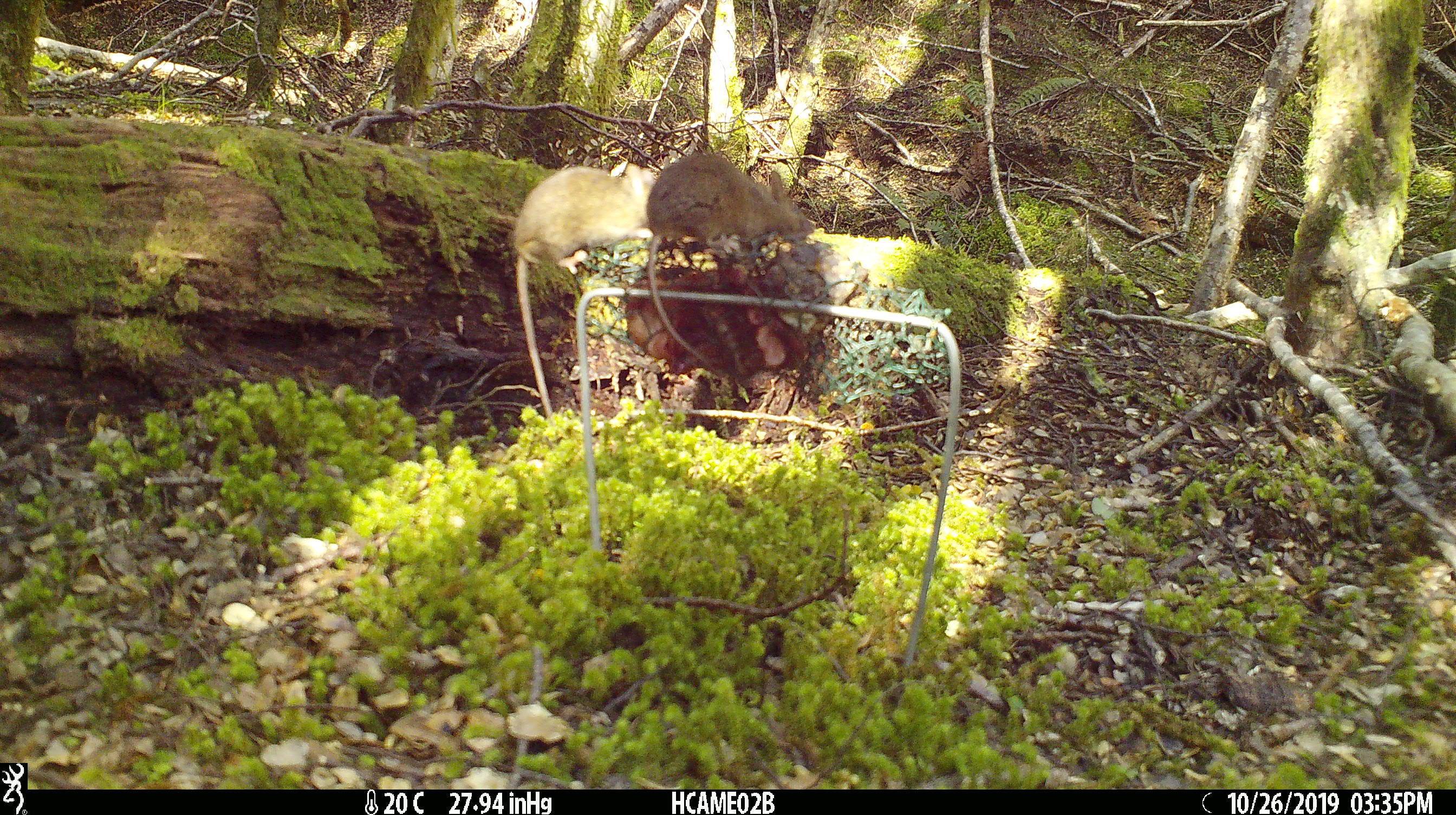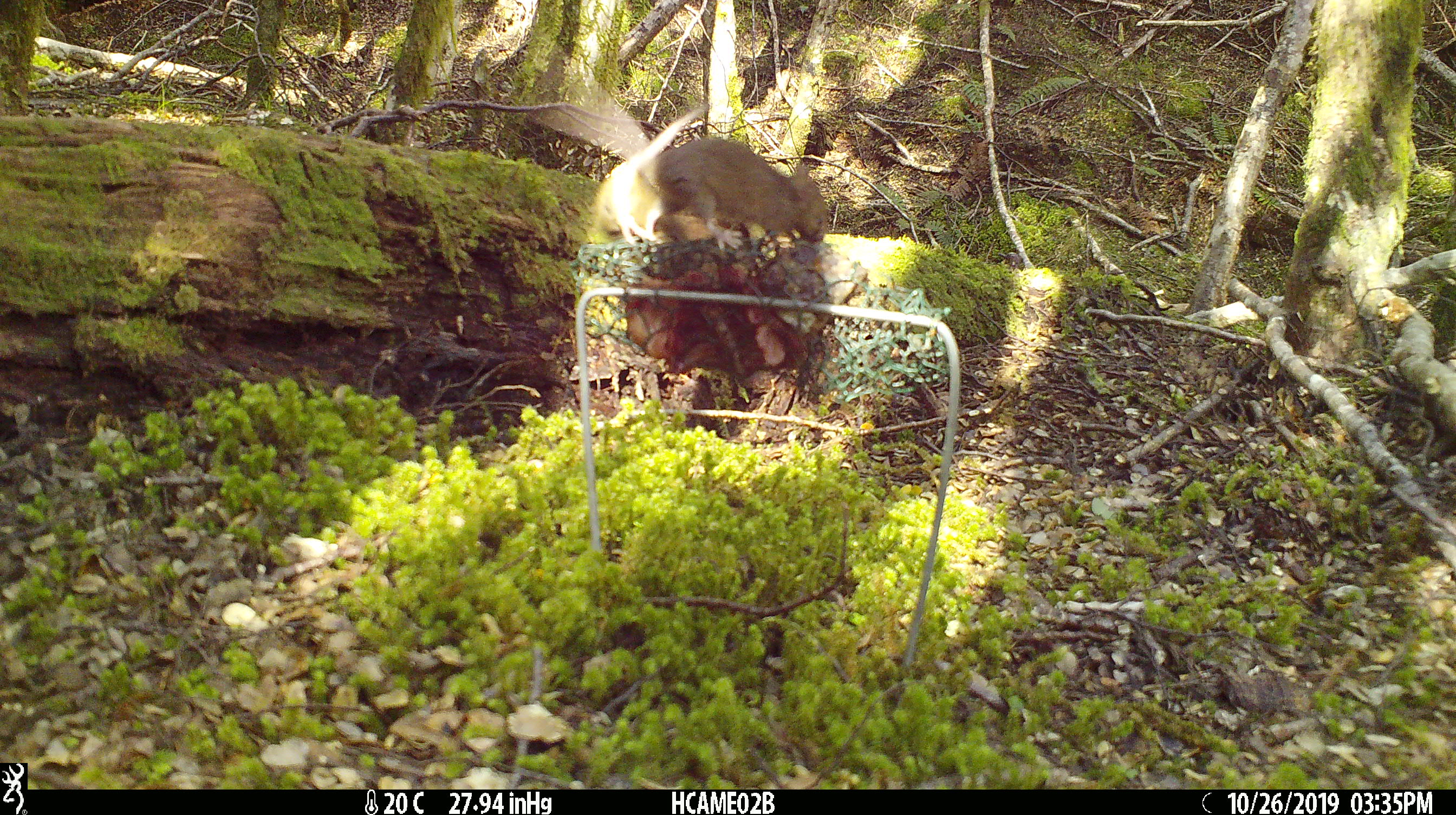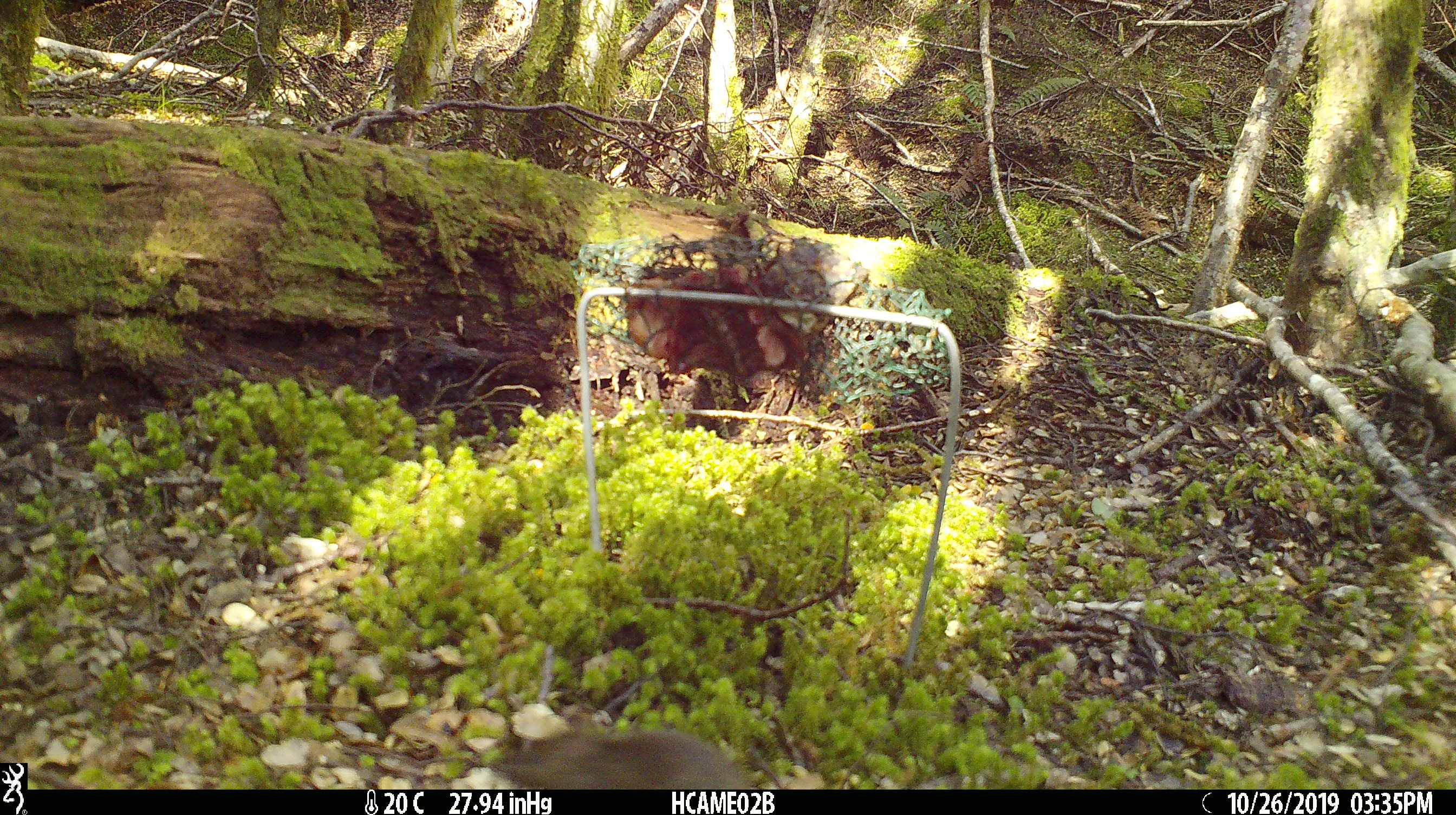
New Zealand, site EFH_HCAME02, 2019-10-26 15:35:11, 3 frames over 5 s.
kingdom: Animalia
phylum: Chordata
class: Mammalia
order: Rodentia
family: Muridae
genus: Mus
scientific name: Mus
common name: mouse